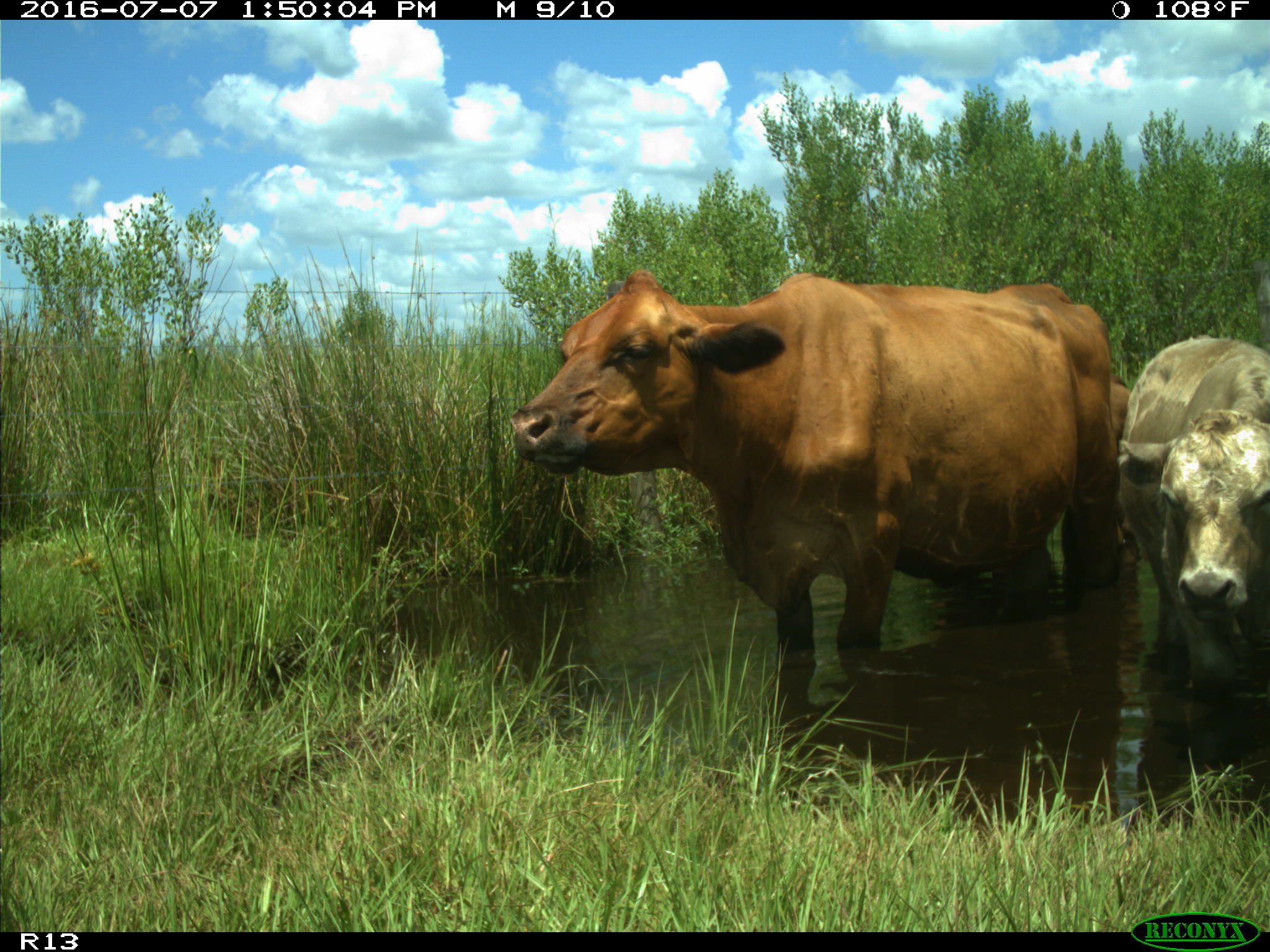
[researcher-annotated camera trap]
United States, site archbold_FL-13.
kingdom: Animalia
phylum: Chordata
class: Mammalia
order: Artiodactyla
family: Bovidae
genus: Bos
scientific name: Bos taurus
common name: domestic cow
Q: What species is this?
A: Bos taurus (domestic cow).